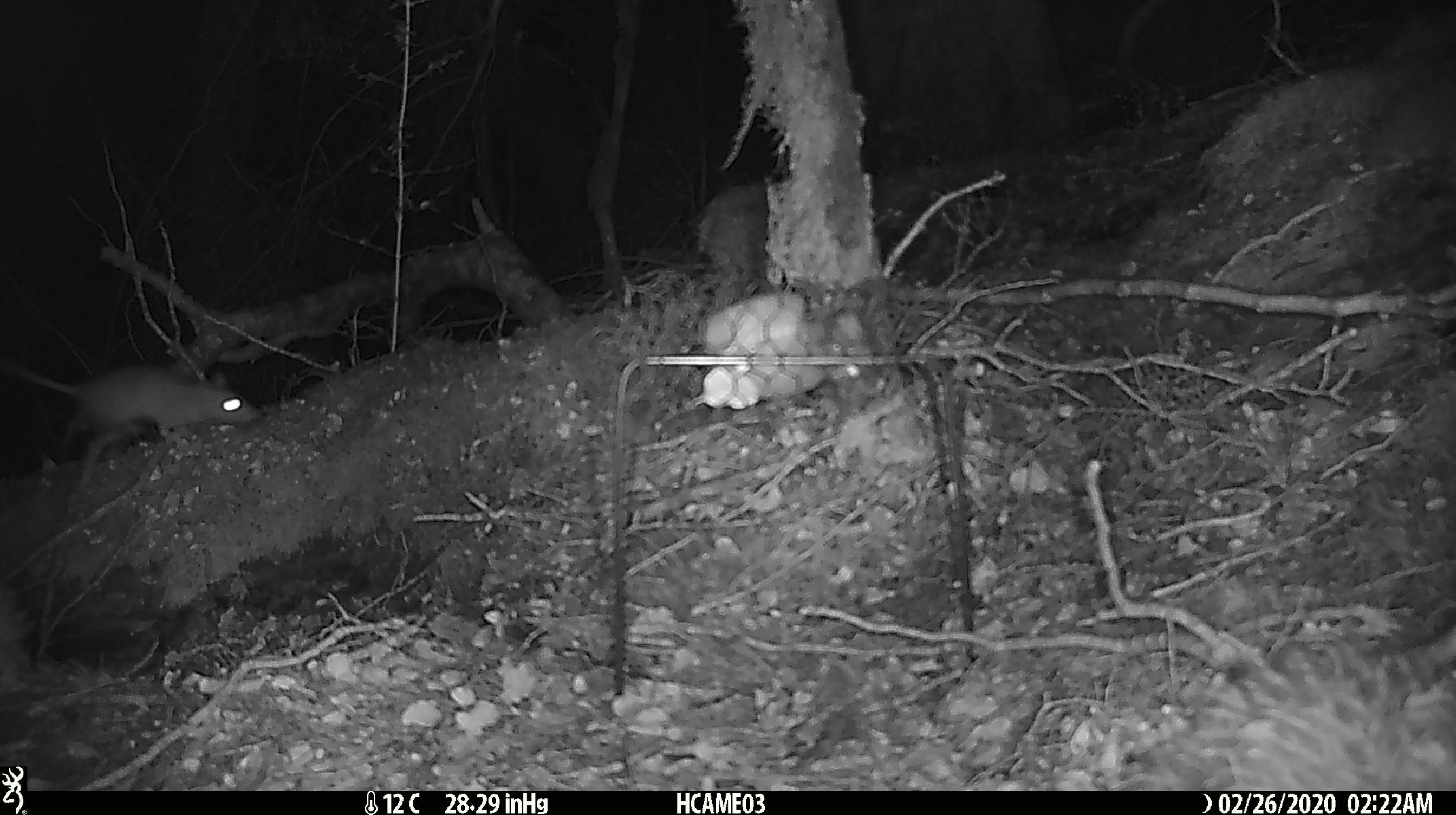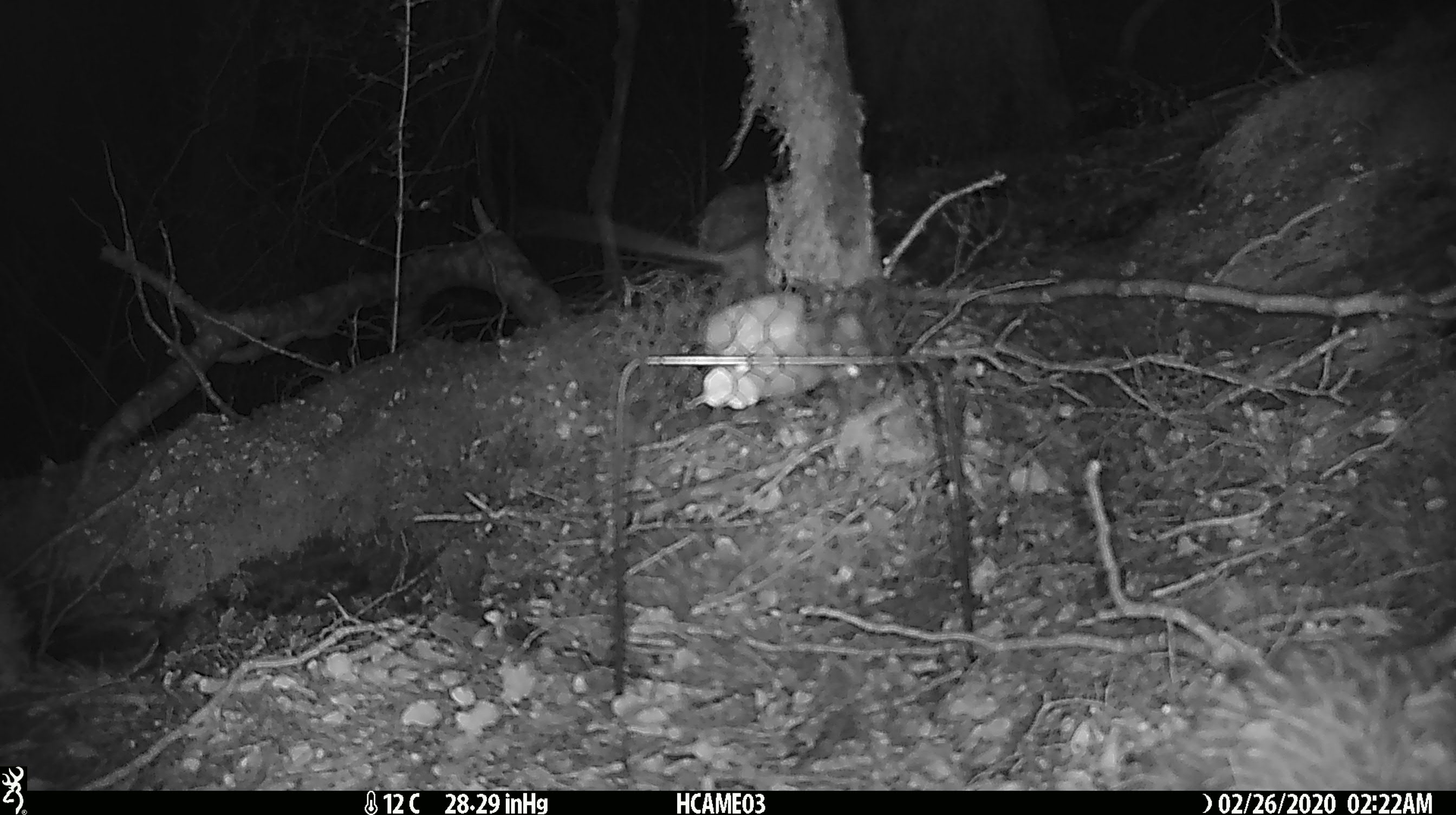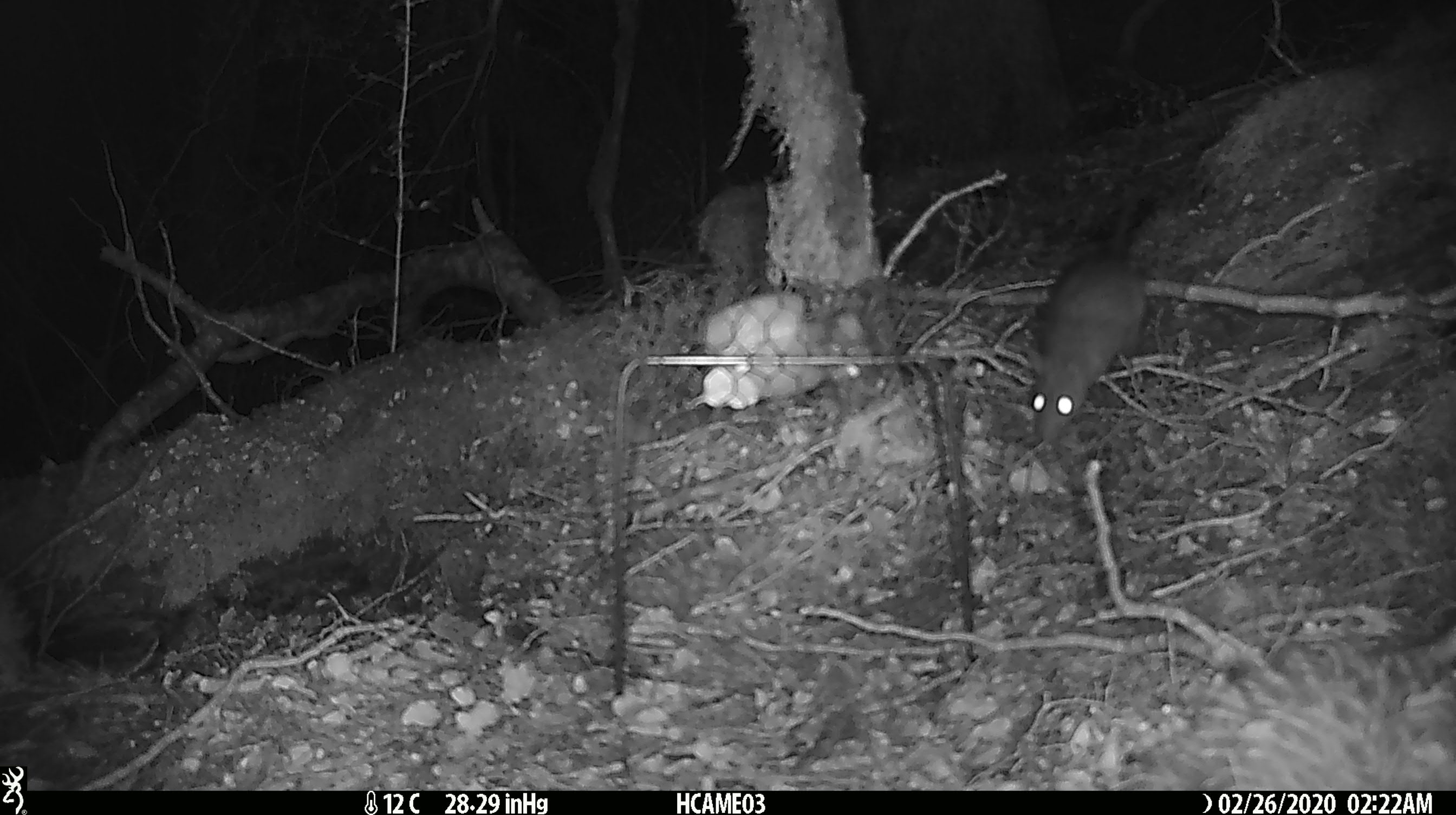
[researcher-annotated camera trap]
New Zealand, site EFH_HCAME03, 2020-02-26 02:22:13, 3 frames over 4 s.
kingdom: Animalia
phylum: Chordata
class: Mammalia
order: Rodentia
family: Muridae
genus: Mus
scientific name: Mus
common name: mouse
Mouse (Mus).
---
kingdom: Animalia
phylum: Chordata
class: Mammalia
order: Rodentia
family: Muridae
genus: Rattus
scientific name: Rattus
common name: rat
Rat (Rattus).